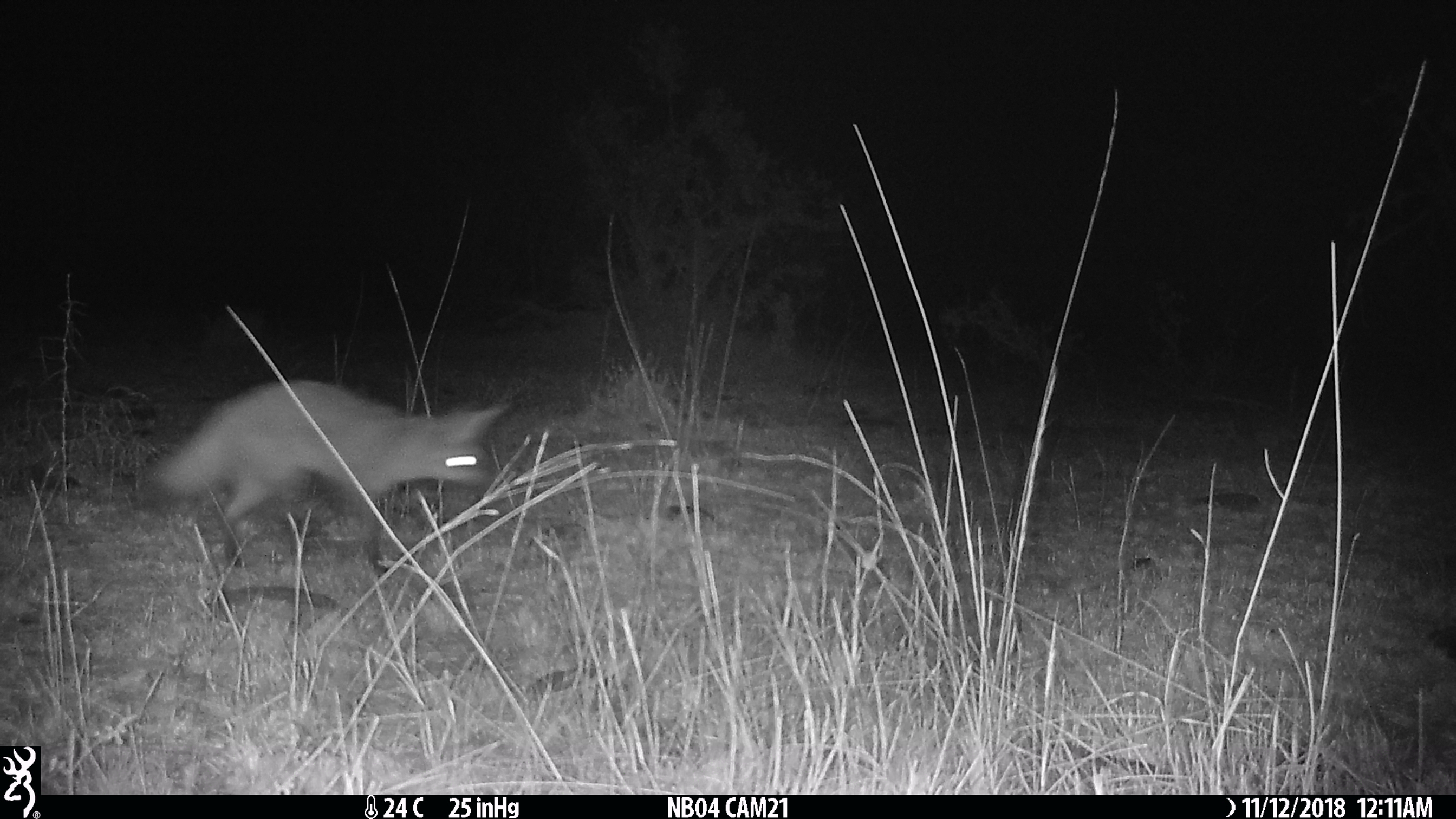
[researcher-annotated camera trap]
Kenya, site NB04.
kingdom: Animalia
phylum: Chordata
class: Mammalia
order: Carnivora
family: Canidae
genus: Otocyon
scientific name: Otocyon megalotis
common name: bat-eared fox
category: bateared fox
Bateared fox (bat-eared fox) (Otocyon megalotis).